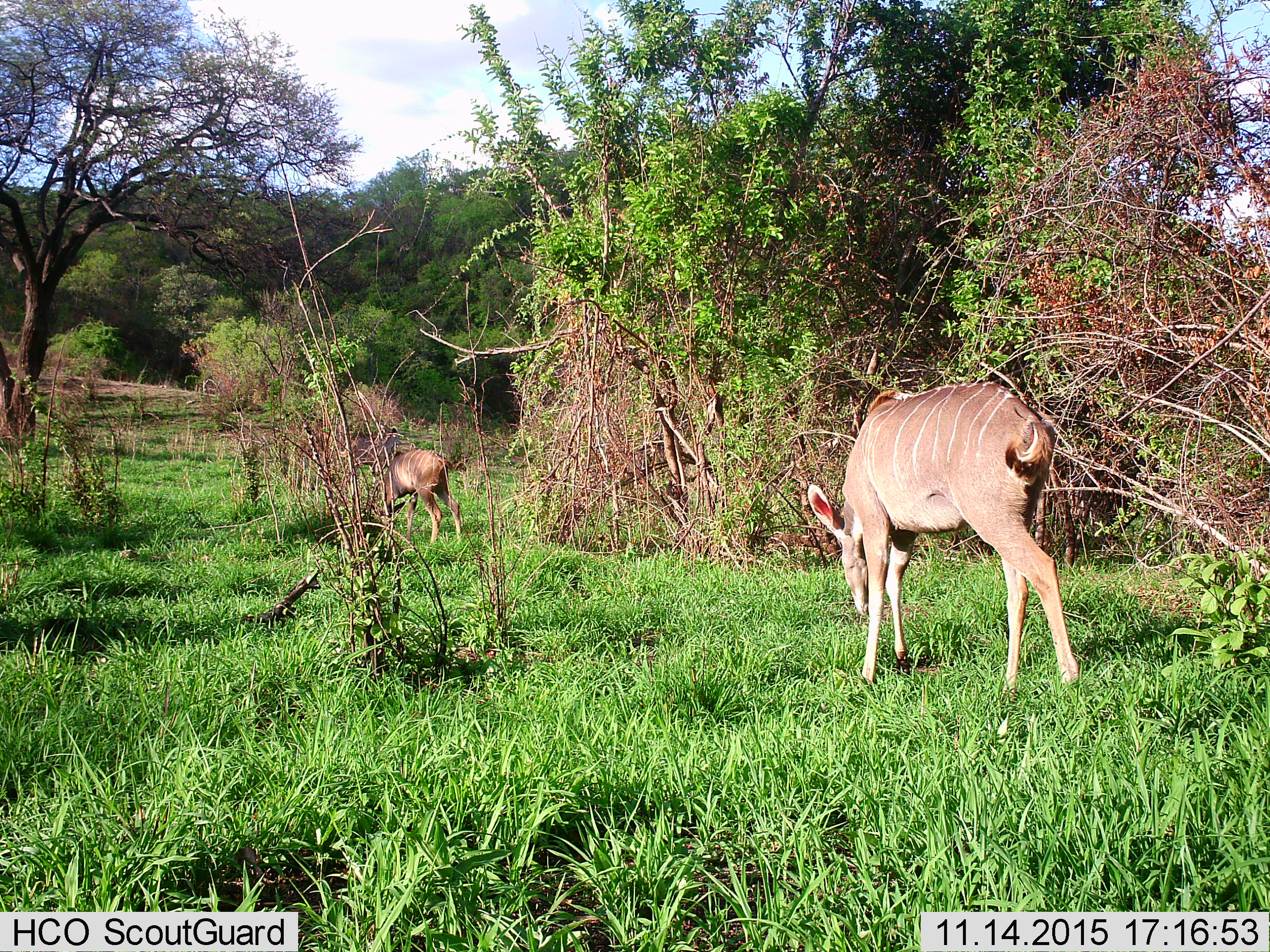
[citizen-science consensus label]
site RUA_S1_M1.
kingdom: Animalia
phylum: Chordata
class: Mammalia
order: Artiodactyla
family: Bovidae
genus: Tragelaphus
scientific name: Tragelaphus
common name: kudu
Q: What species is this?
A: Kudu (Tragelaphus).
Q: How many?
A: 2.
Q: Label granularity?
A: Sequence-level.